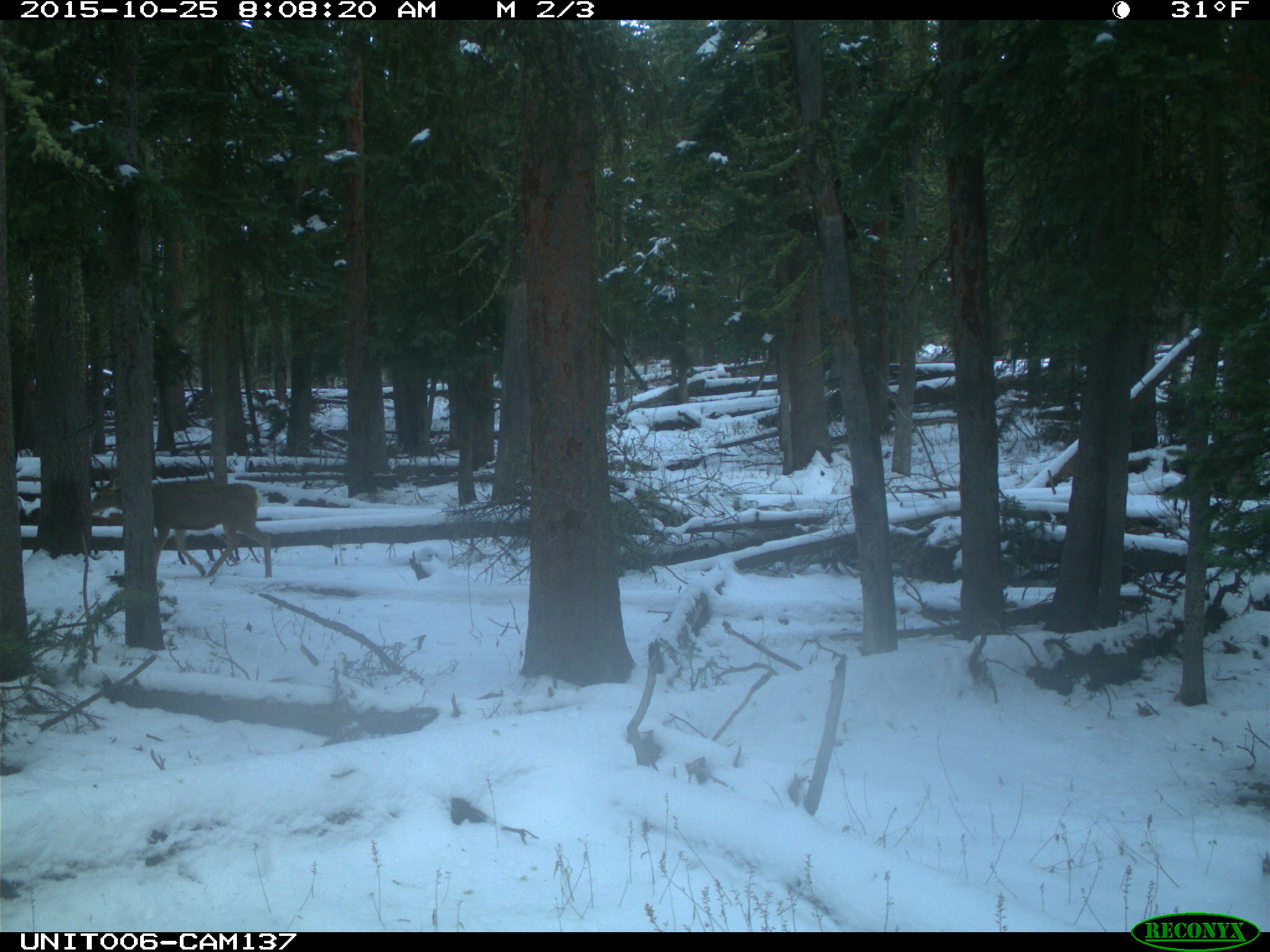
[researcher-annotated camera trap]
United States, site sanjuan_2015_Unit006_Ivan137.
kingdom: Animalia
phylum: Chordata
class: Mammalia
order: Artiodactyla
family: Cervidae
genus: Odocoileus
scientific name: Odocoileus hemionus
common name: mule deer